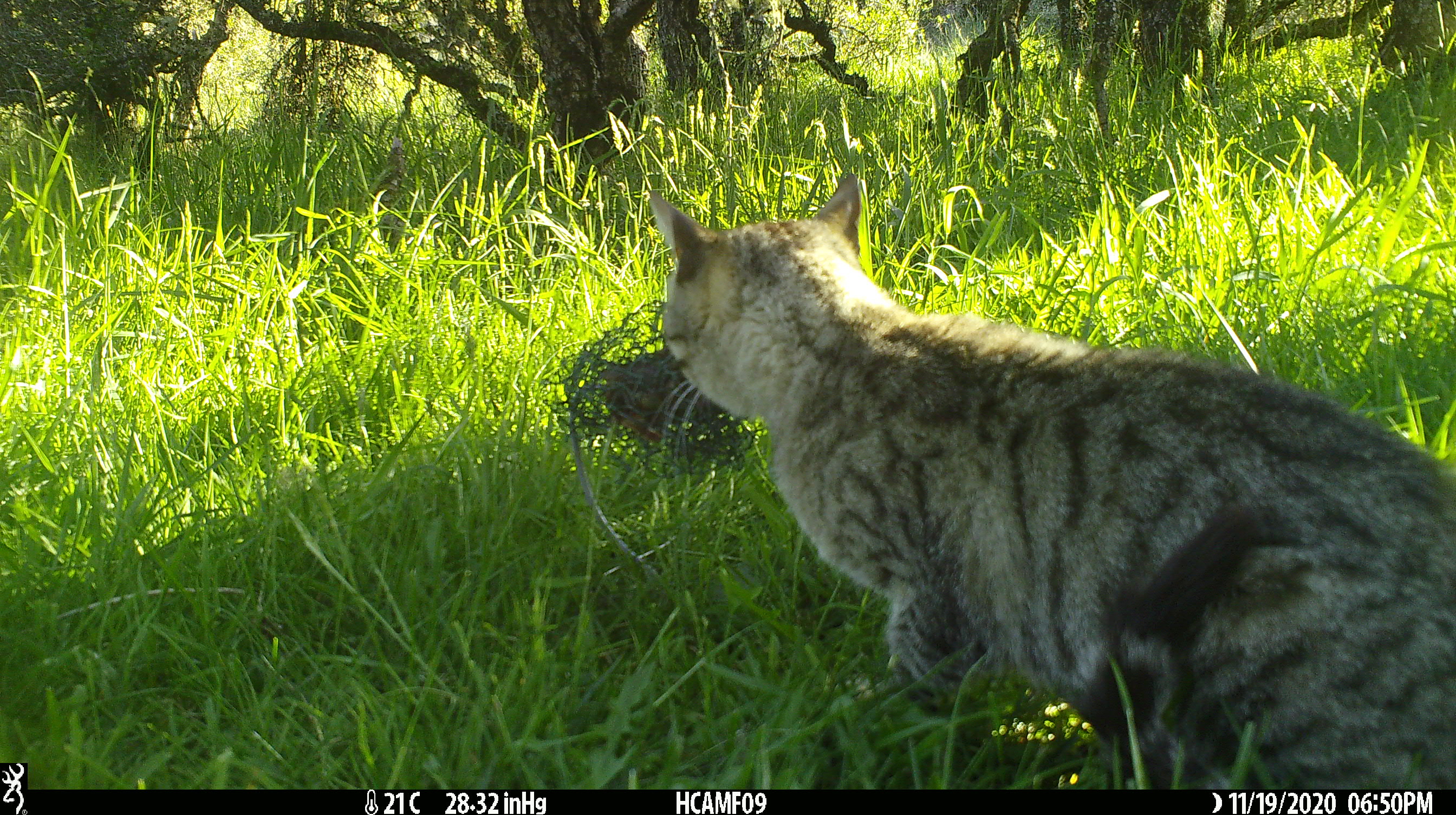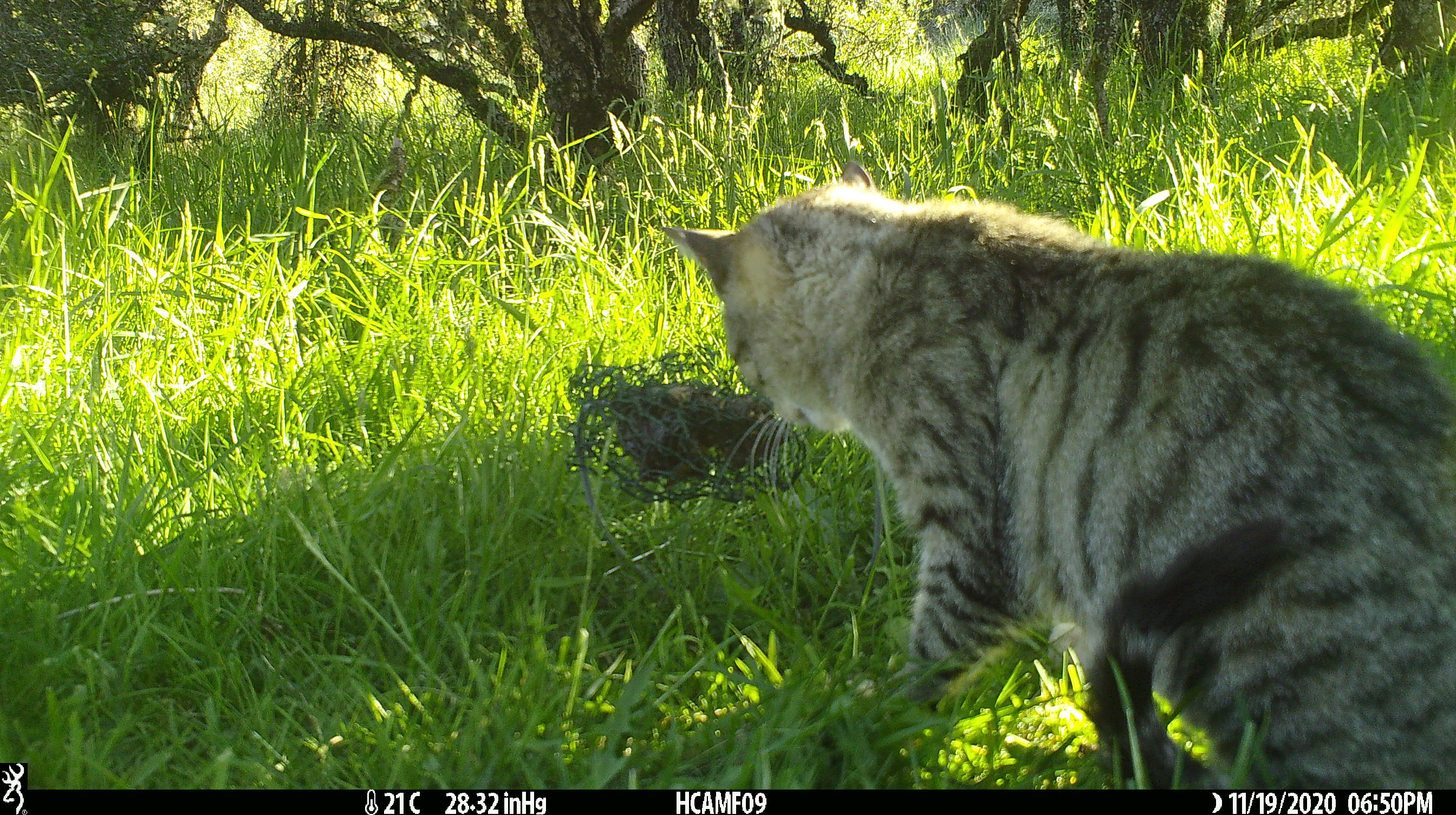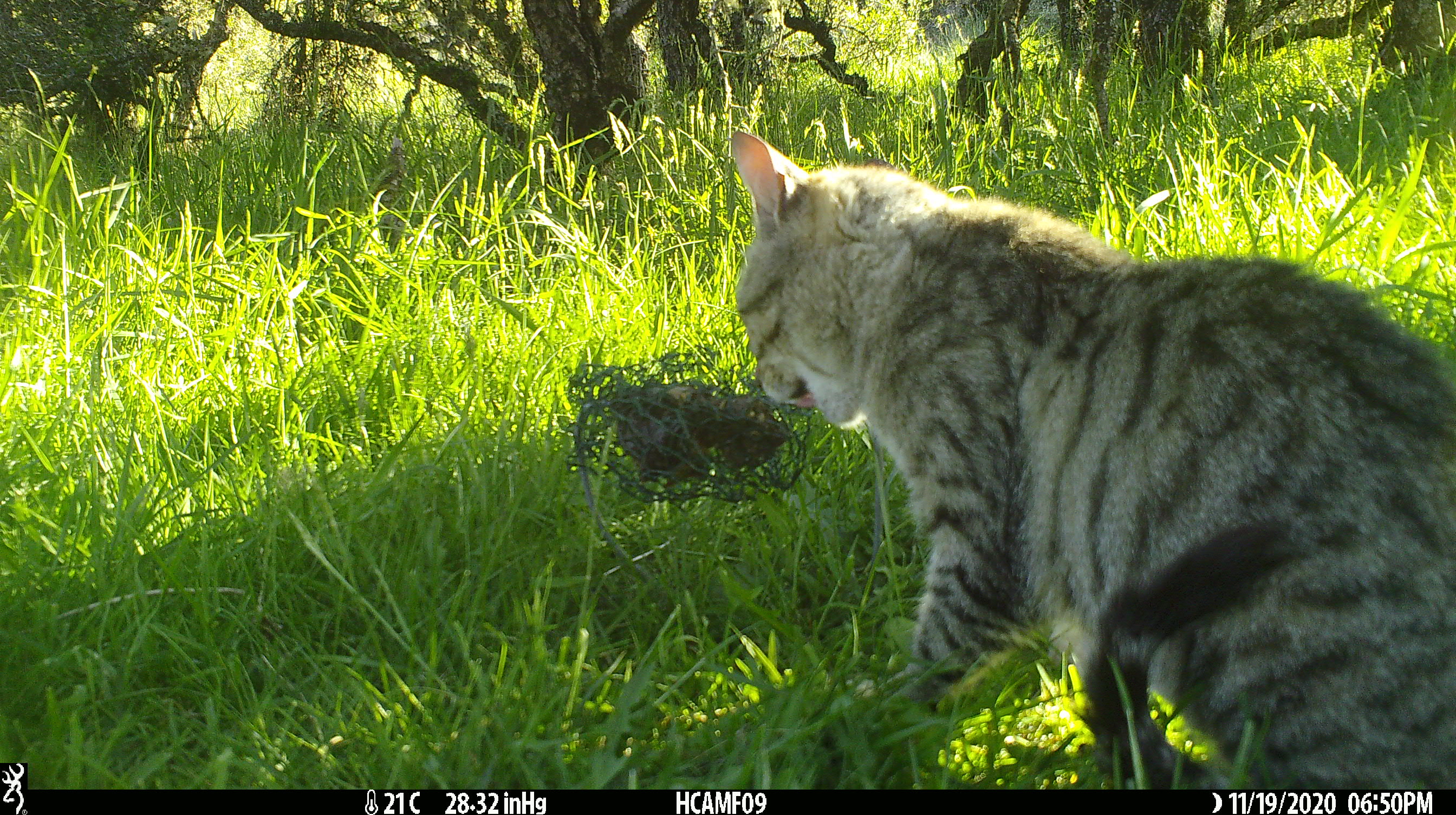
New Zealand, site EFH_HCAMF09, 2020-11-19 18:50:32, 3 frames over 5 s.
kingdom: Animalia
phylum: Chordata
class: Mammalia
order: Carnivora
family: Felidae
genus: Felis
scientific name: Felis catus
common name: domestic cat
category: cat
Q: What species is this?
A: Cat (domestic cat) (Felis catus).